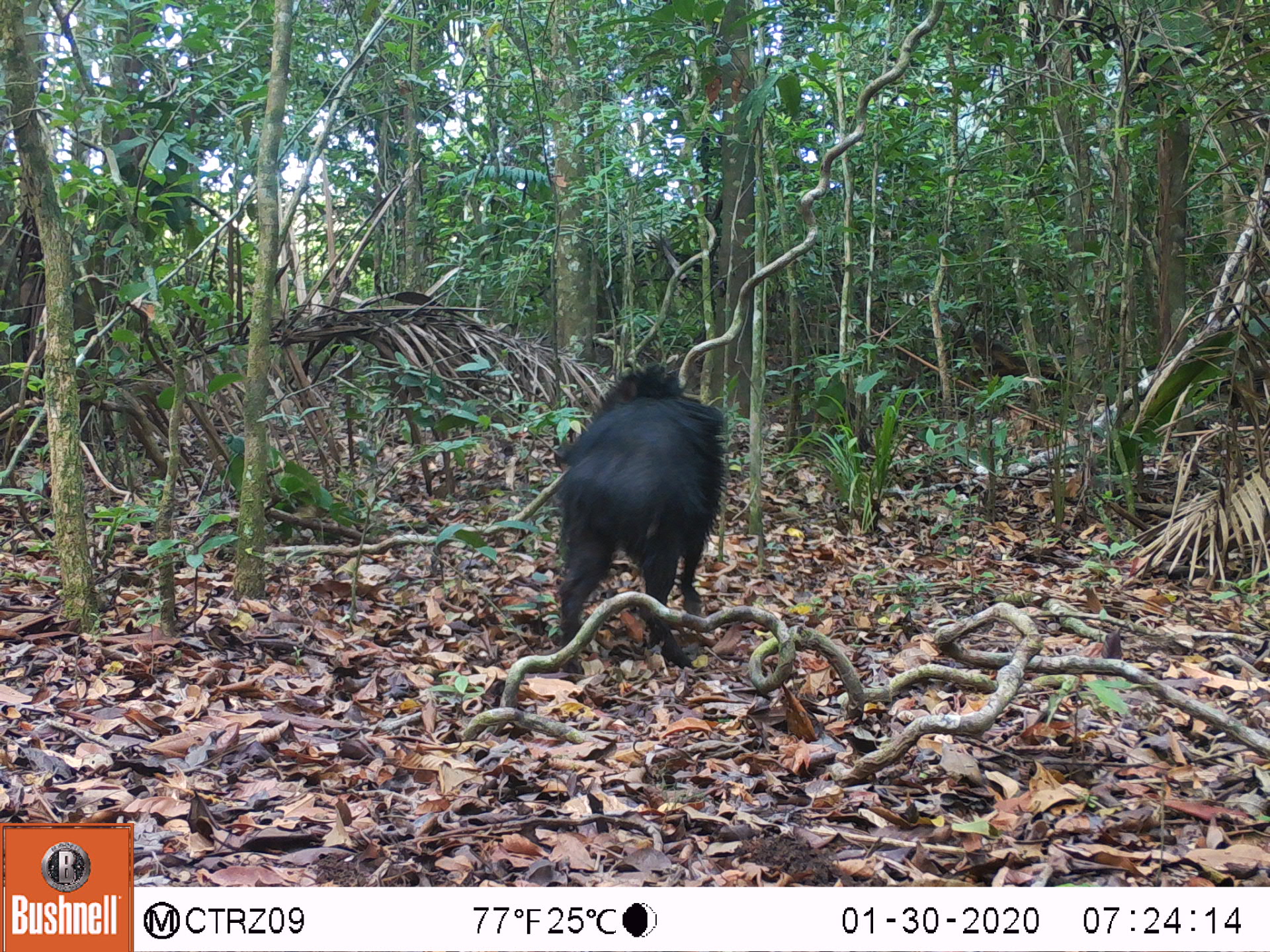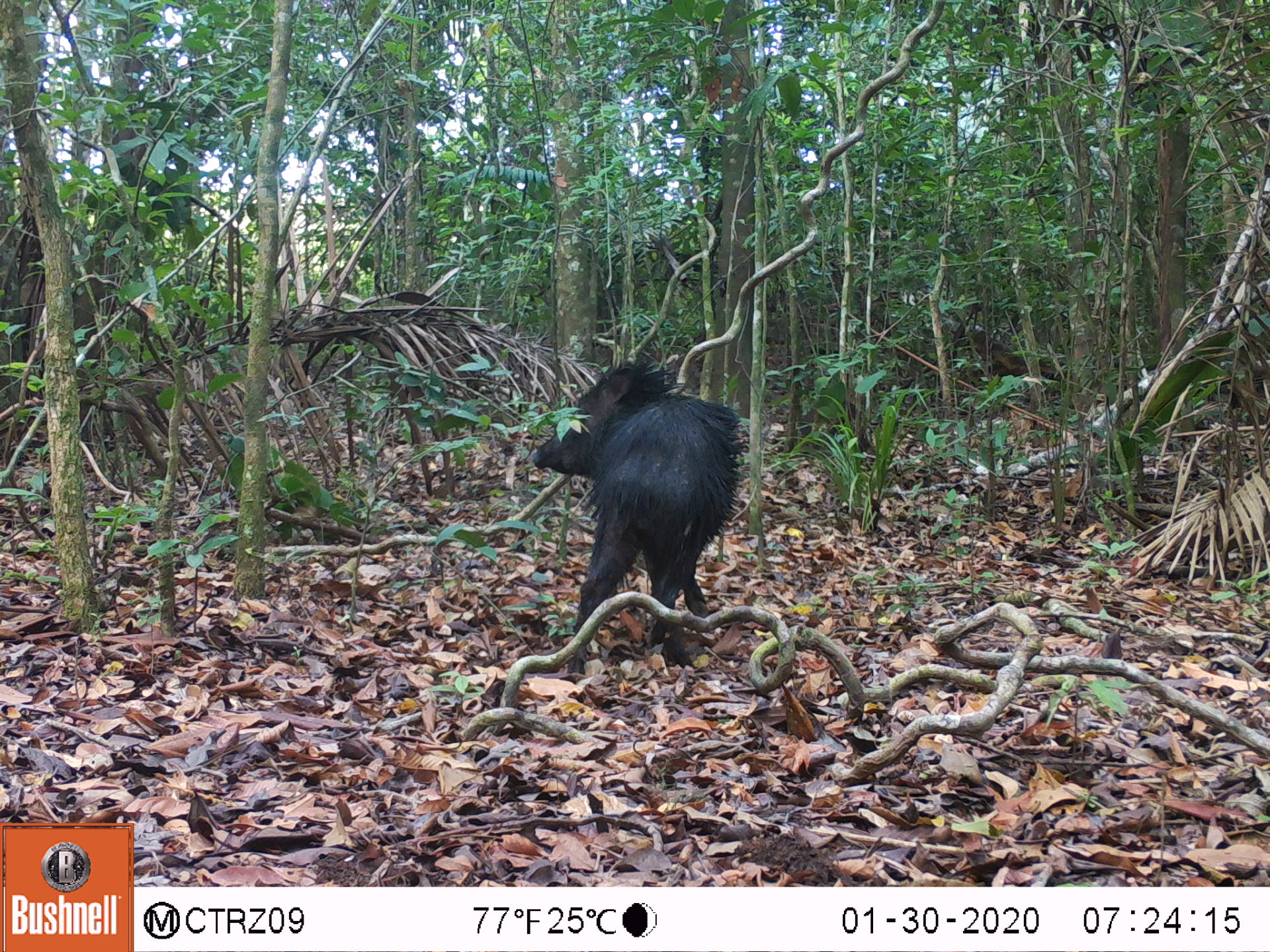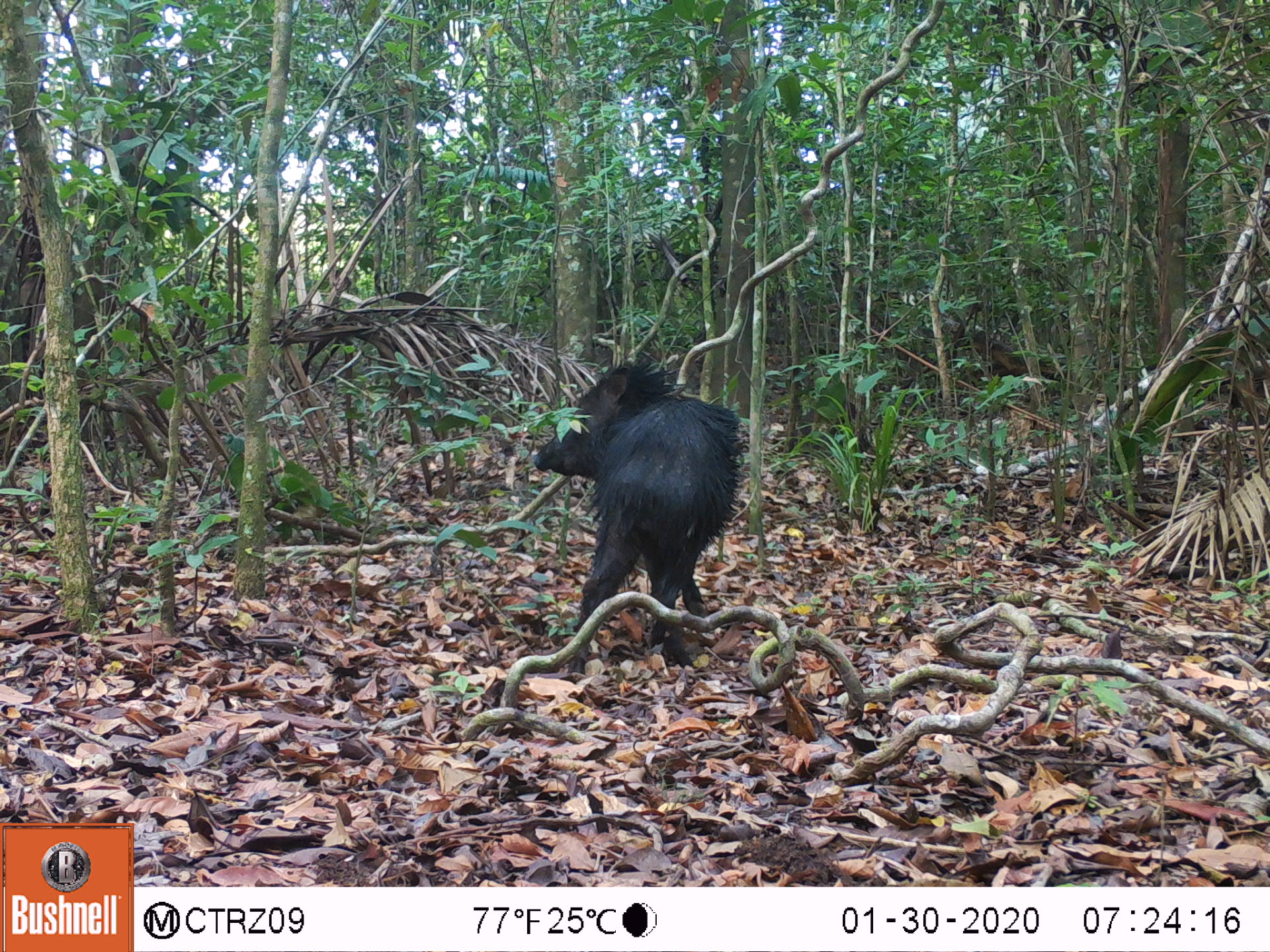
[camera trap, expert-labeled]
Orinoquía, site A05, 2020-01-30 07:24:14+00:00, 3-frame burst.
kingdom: Animalia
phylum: Chordata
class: Mammalia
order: Artiodactyla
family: Tayassuidae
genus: Pecari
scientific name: Pecari tajacu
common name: collared peccary